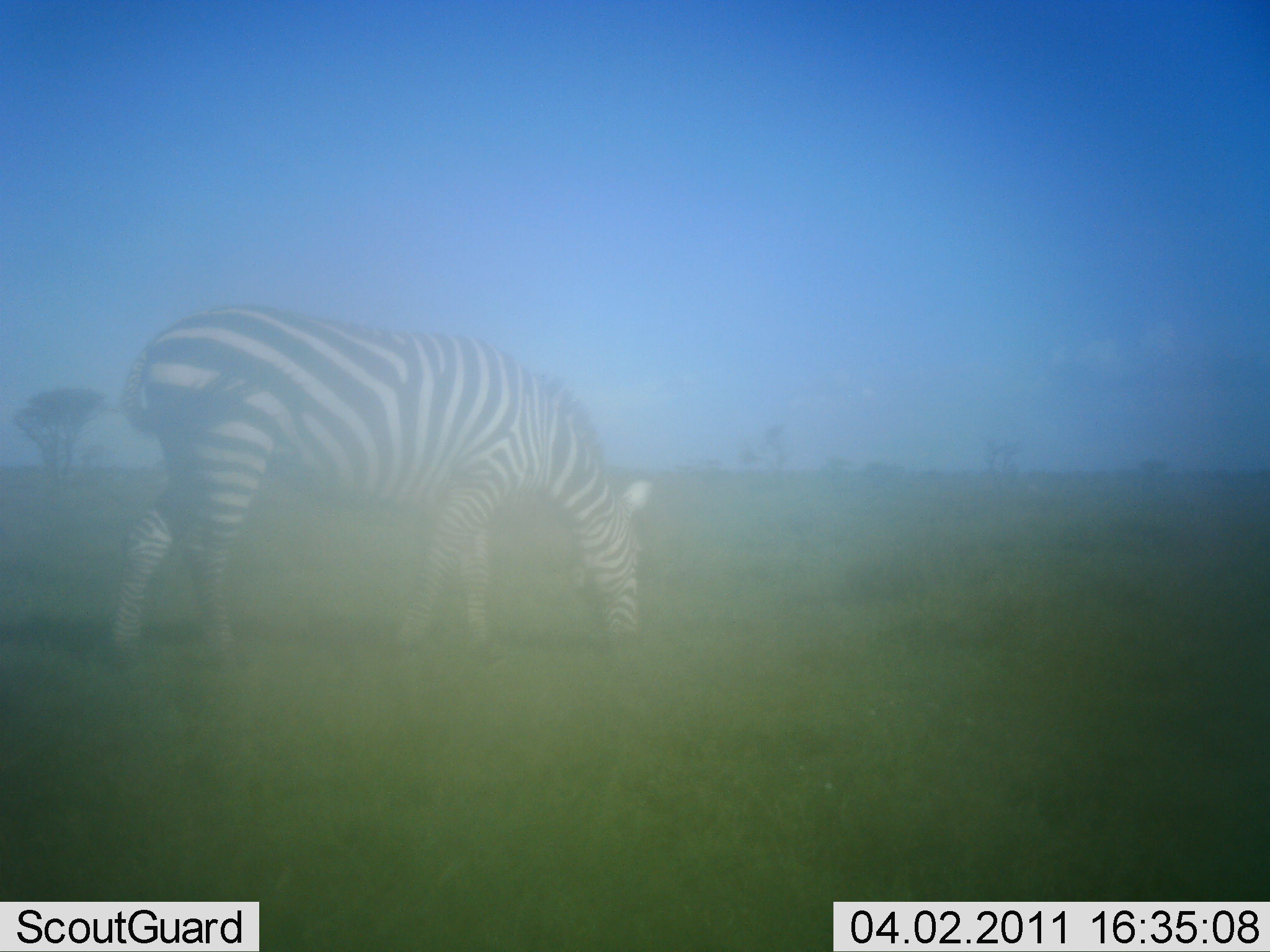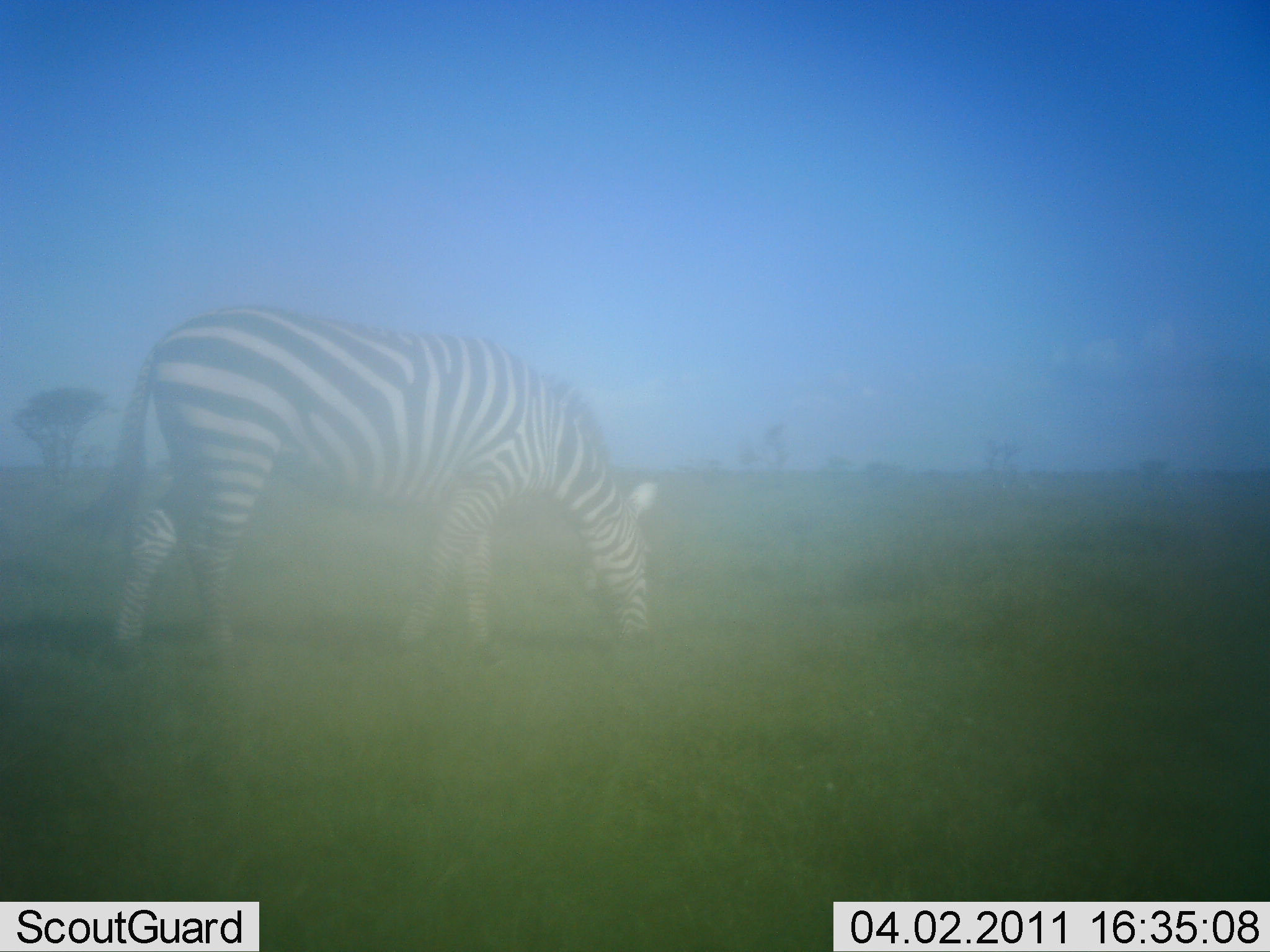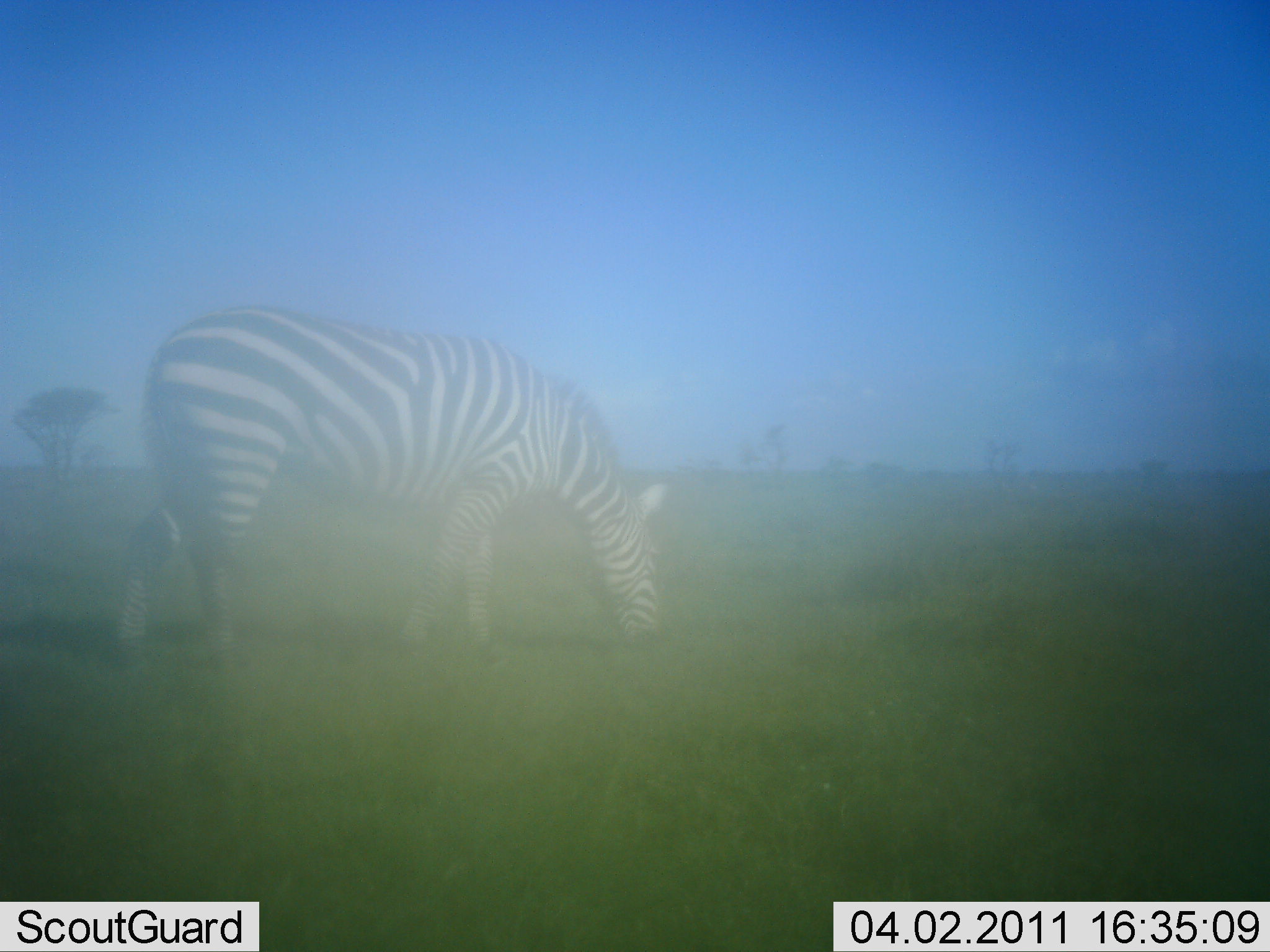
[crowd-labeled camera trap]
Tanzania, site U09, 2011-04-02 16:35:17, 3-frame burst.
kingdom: Animalia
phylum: Chordata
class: Mammalia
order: Perissodactyla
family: Equidae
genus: Equus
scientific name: Equus quagga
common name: plains zebra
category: zebra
Zebra (plains zebra) (Equus quagga), count 1. Behavior (volunteer vote fractions): standing 50%, resting 0%, moving 0%, interacting 0%. Young present (vote fraction): 0%. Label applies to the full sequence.